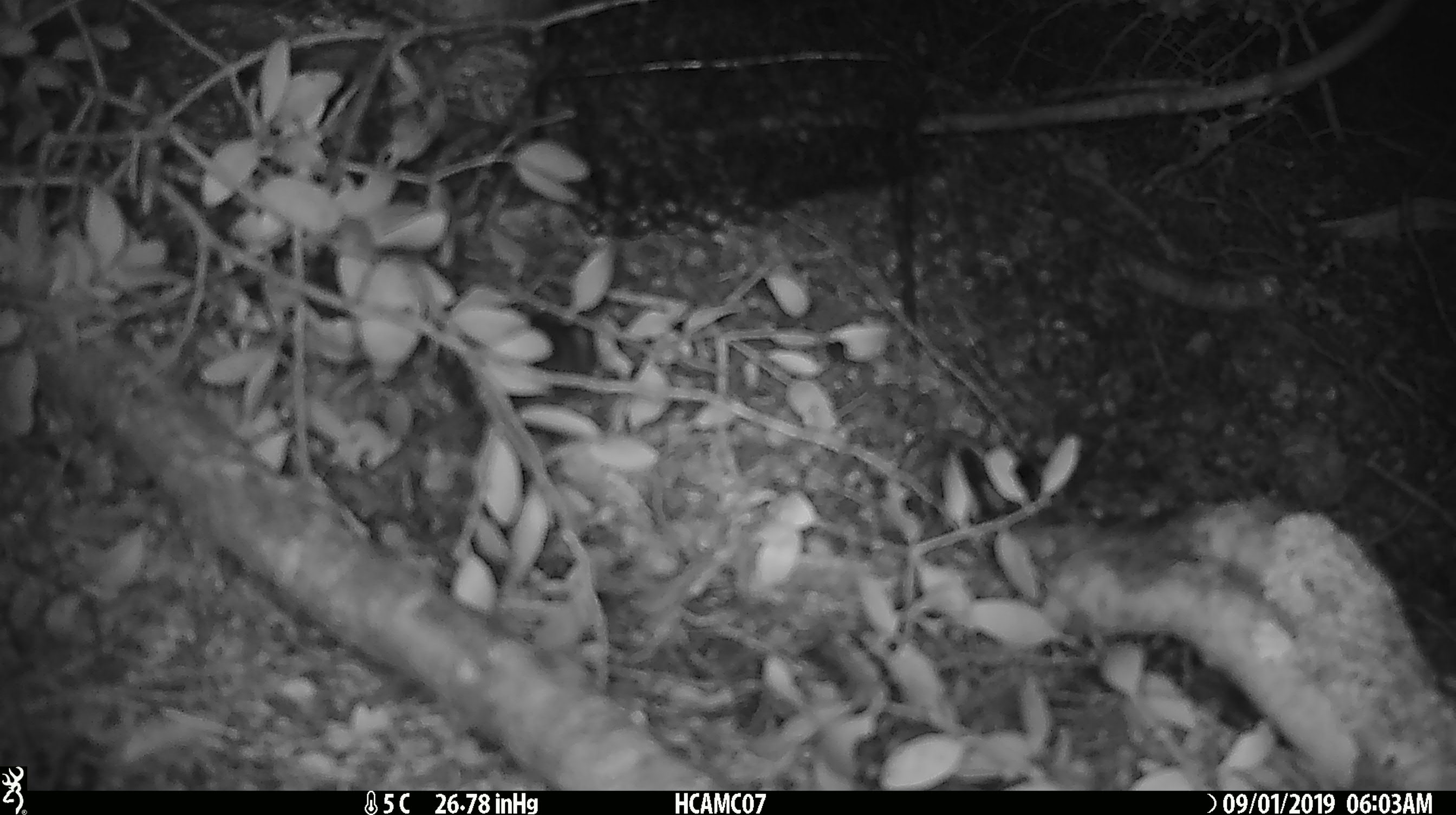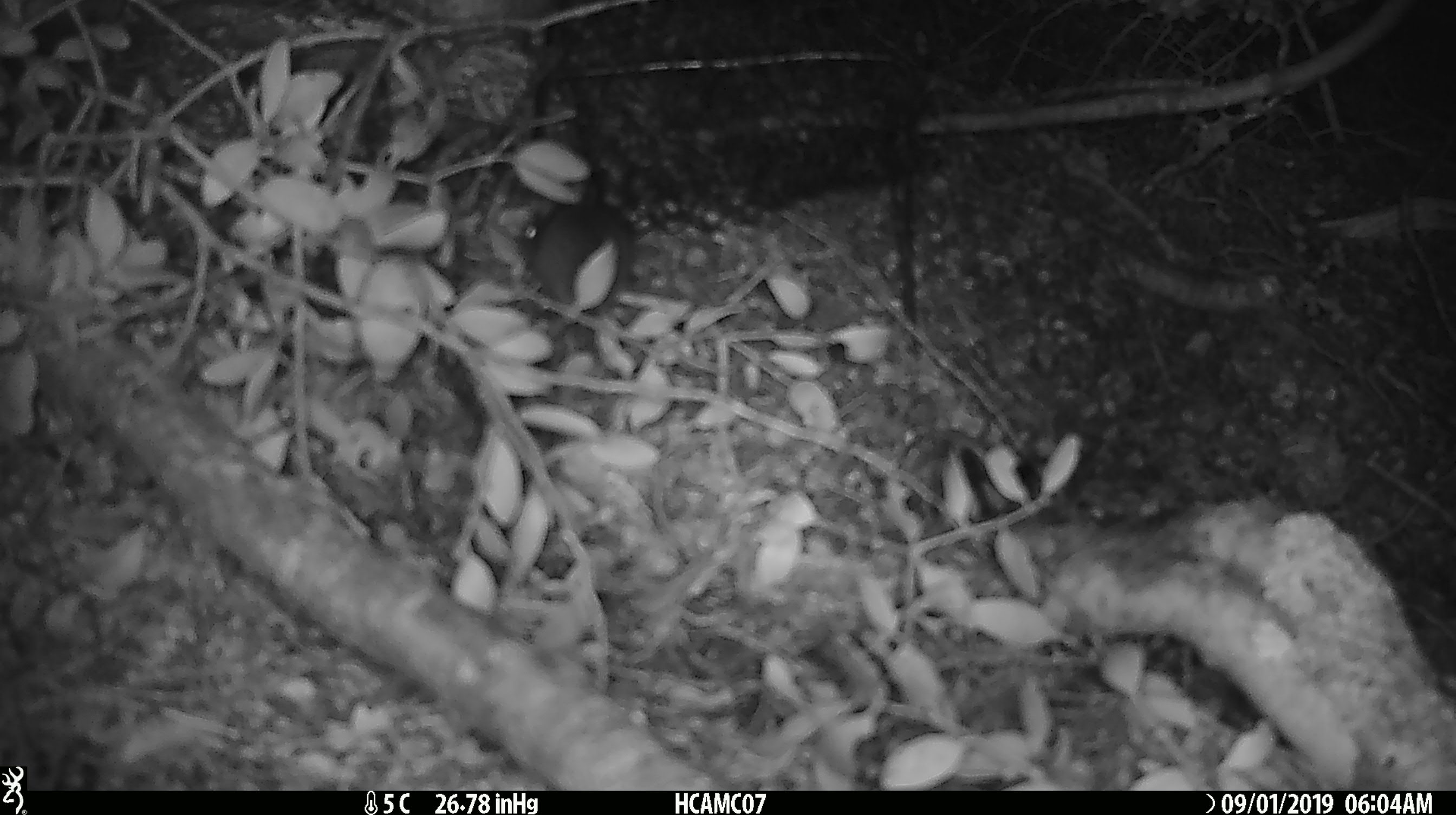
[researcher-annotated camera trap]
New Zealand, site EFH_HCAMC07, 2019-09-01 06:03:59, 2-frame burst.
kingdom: Animalia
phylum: Chordata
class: Mammalia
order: Rodentia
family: Muridae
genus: Mus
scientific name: Mus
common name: mouse